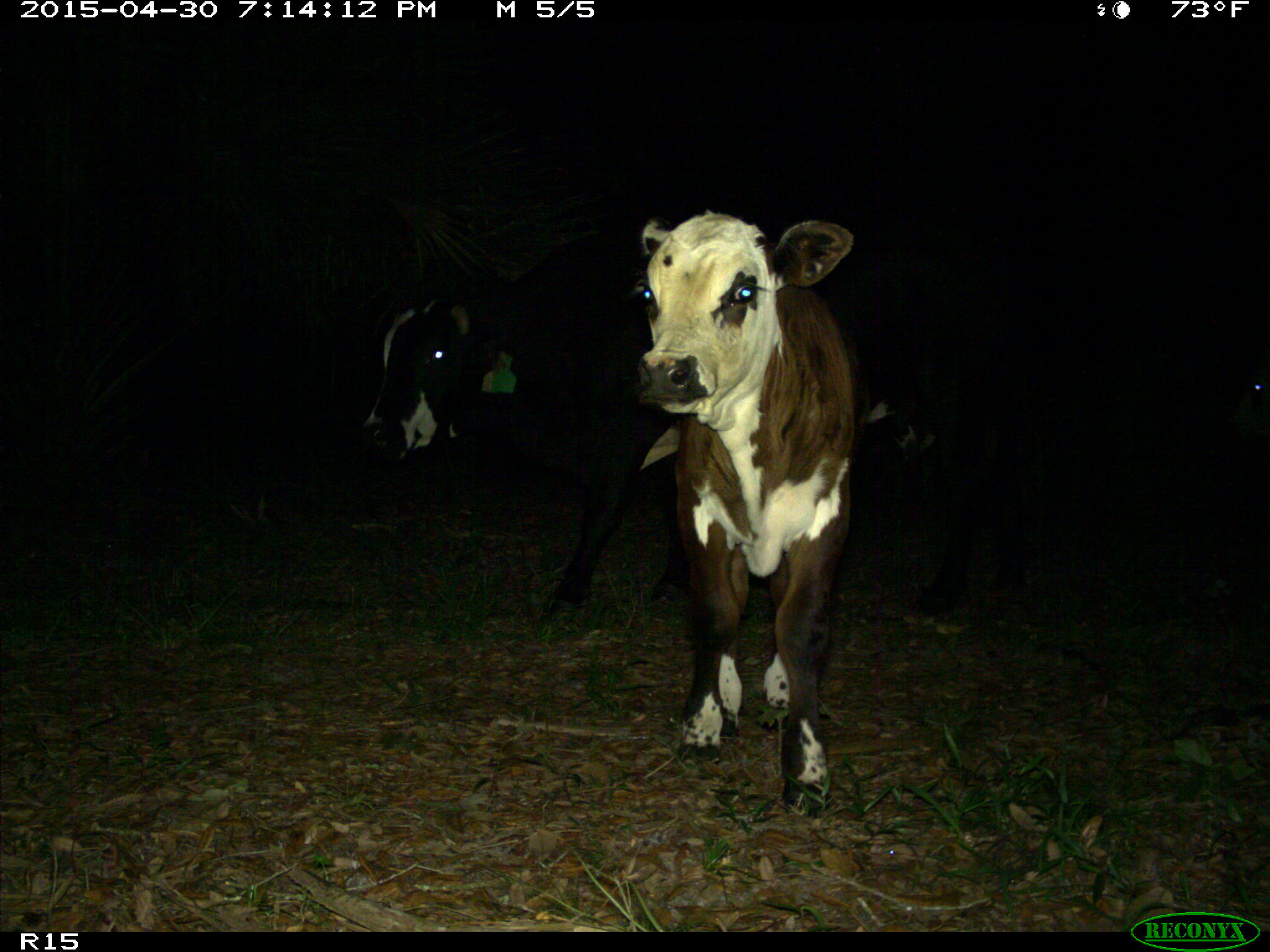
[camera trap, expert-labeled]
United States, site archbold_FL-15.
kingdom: Animalia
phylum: Chordata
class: Mammalia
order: Artiodactyla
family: Bovidae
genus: Bos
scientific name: Bos taurus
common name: domestic cow